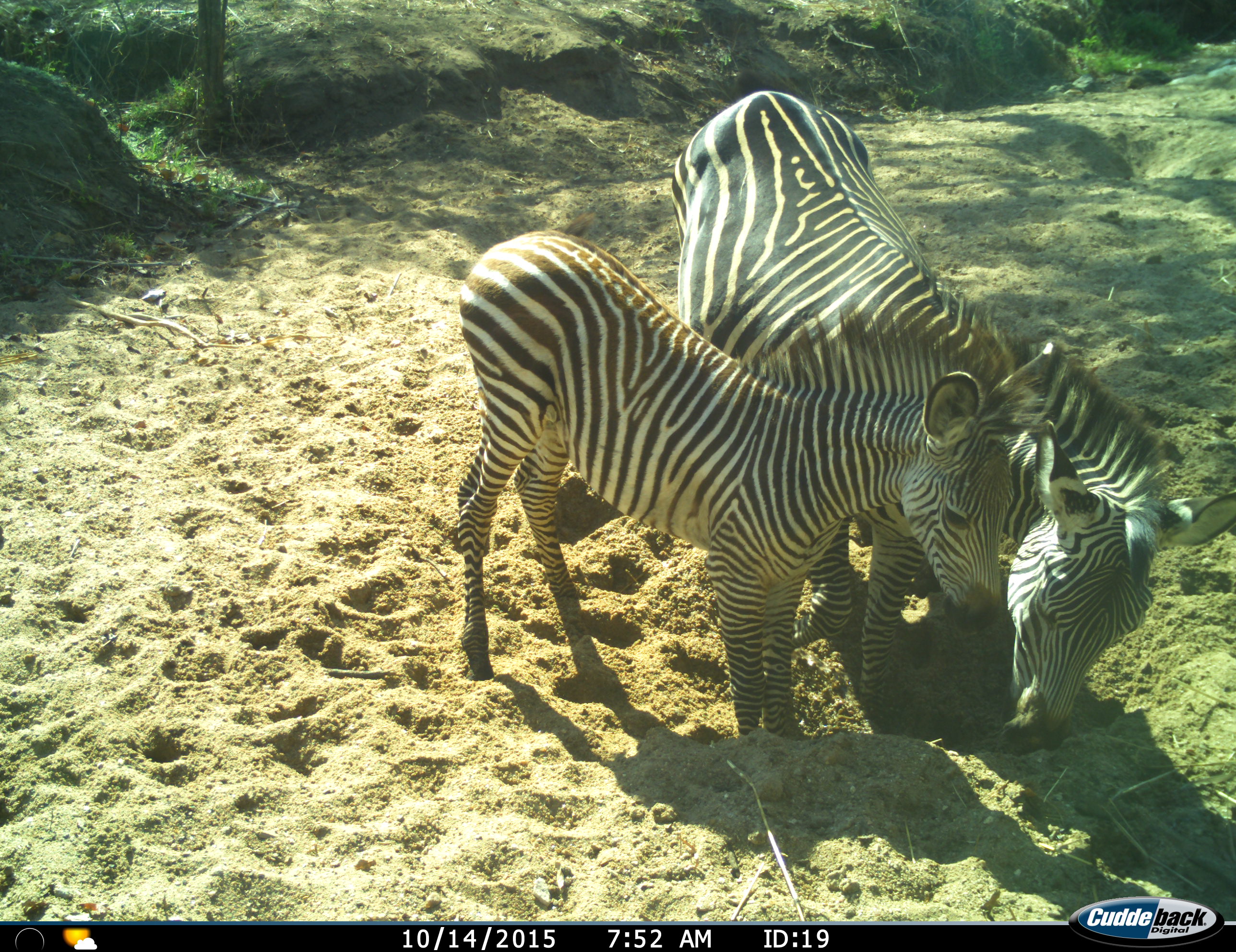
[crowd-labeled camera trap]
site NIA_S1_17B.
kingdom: Animalia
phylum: Chordata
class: Mammalia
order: Perissodactyla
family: Equidae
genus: Equus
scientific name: Equus quagga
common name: plains zebra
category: zebraplains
Zebraplains (plains zebra) (Equus quagga), count 2. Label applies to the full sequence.